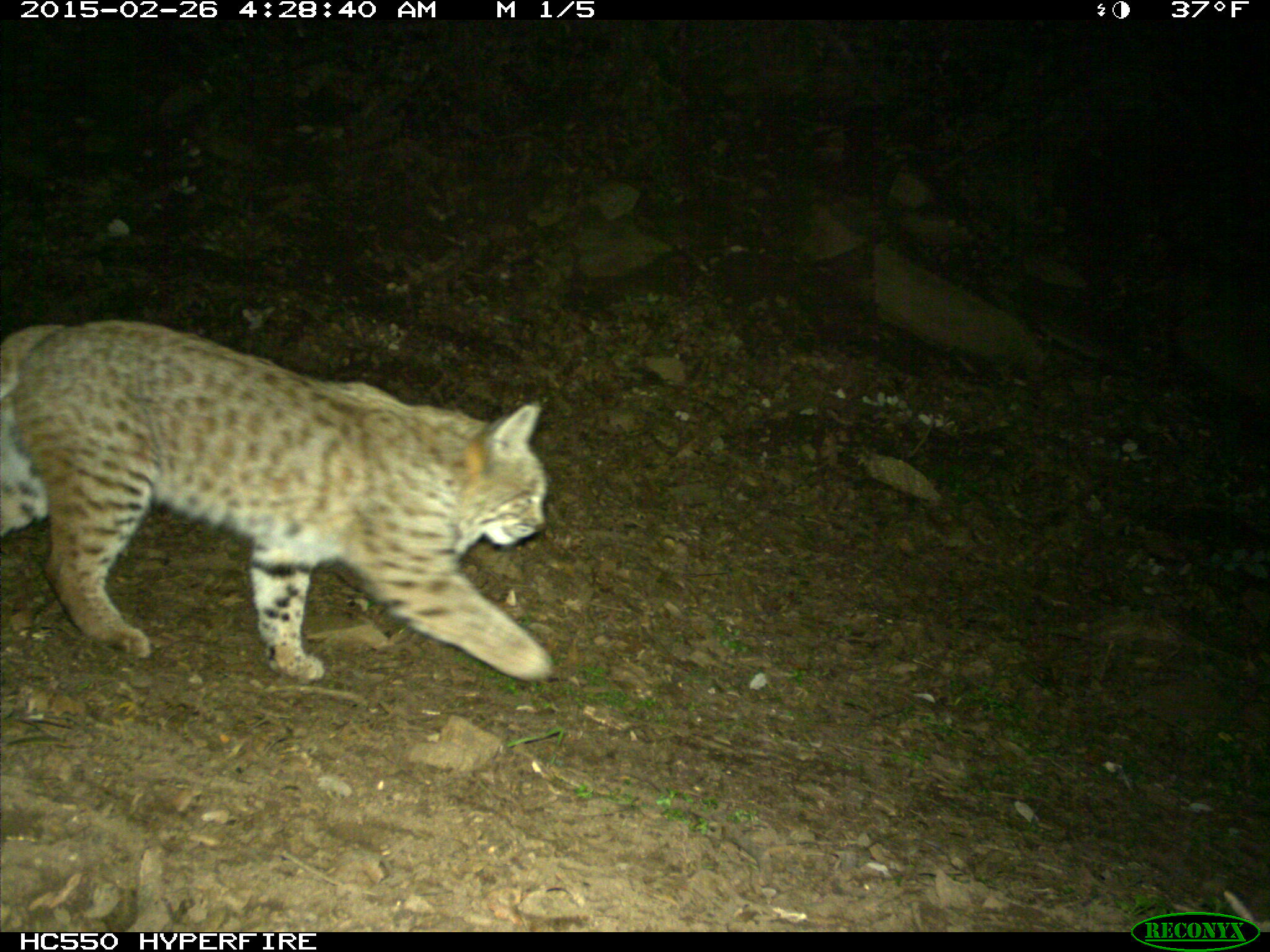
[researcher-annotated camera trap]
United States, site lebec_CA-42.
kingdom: Animalia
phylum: Chordata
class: Mammalia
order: Carnivora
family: Felidae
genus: Lynx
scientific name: Lynx rufus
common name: bobcat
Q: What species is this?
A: Lynx rufus (bobcat).